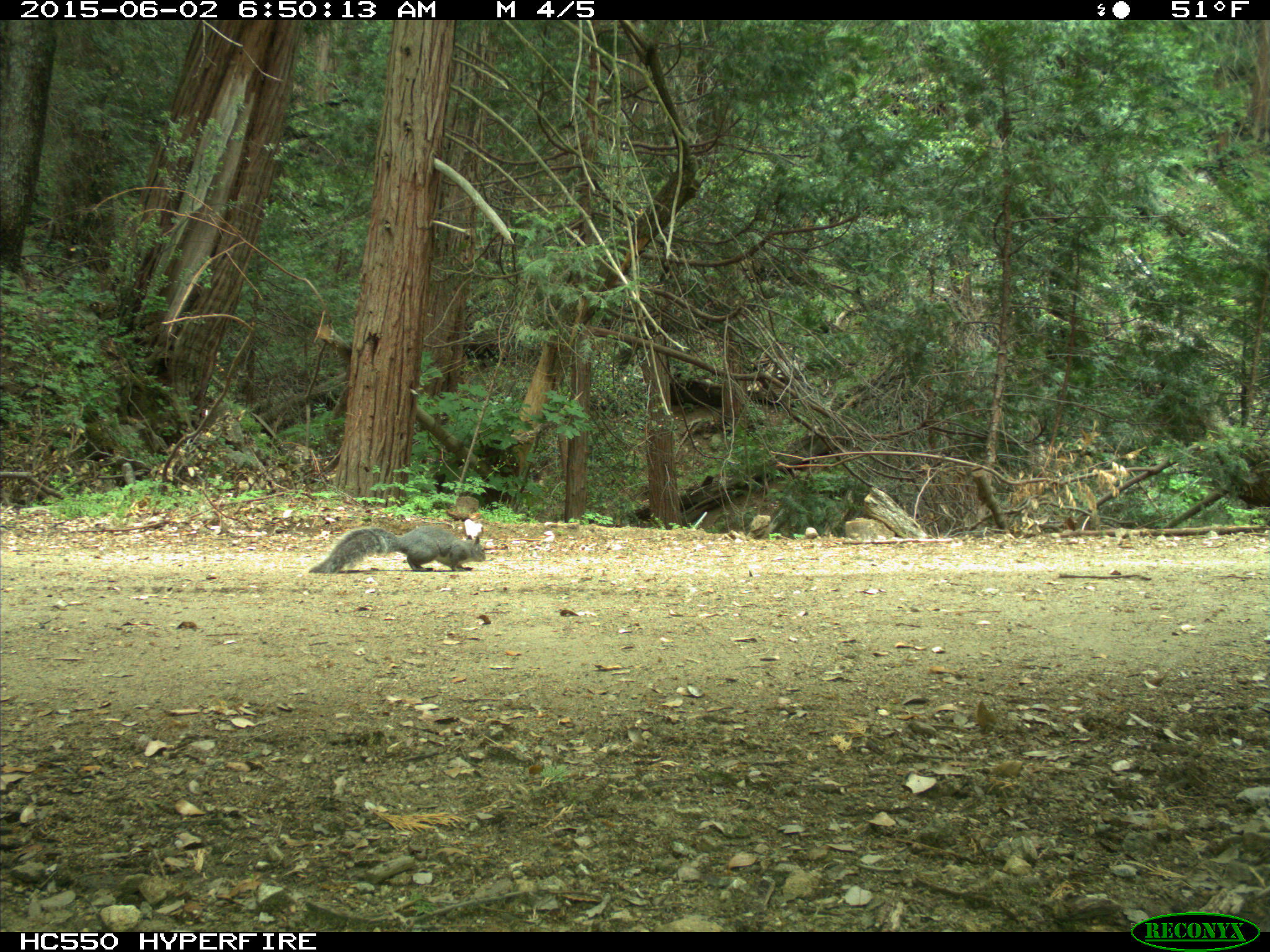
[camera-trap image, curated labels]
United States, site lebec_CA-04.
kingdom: Animalia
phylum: Chordata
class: Mammalia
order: Rodentia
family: Sciuridae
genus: Sciurus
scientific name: Sciurus carolinensis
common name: eastern gray squirrel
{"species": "Sciurus carolinensis (eastern gray squirrel)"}